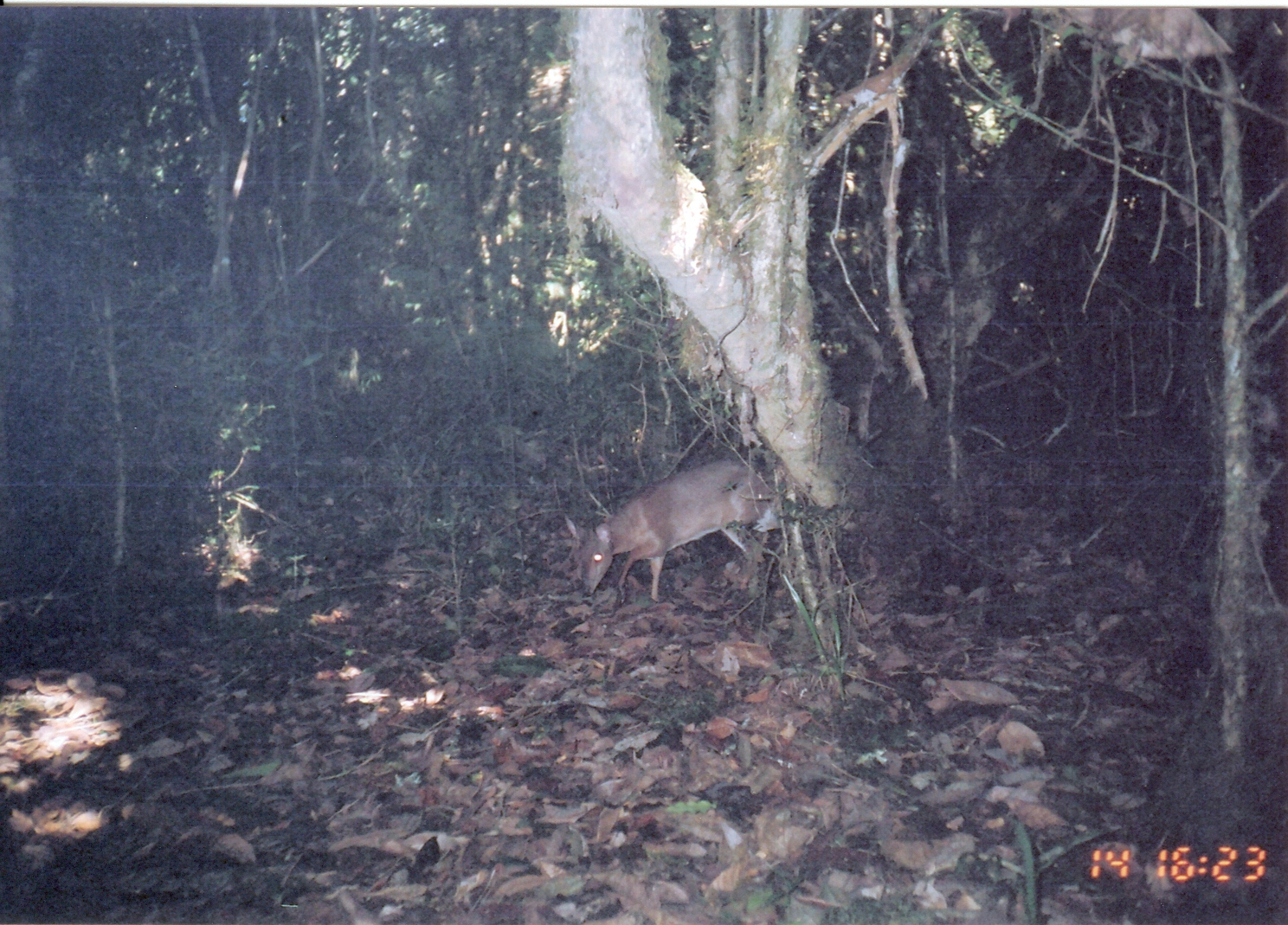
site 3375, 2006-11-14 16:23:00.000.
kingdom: Animalia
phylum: Chordata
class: Mammalia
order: Artiodactyla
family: Bovidae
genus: Nesotragus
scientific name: Nesotragus moschatus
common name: suni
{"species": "Nesotragus moschatus (suni)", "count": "1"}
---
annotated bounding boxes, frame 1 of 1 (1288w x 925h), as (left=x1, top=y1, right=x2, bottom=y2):
nesotragus moschatus: (left=563, top=455, right=808, bottom=607)